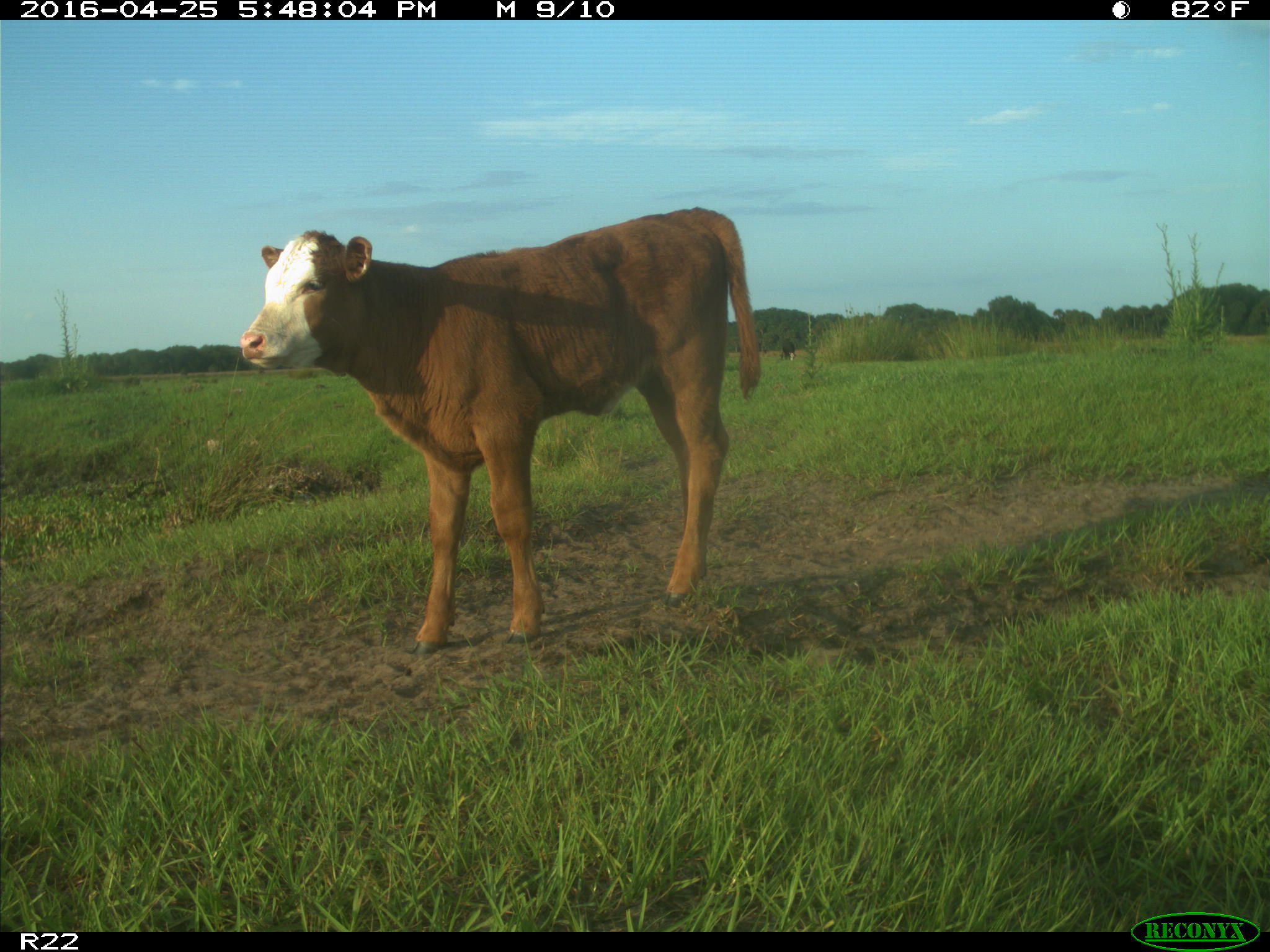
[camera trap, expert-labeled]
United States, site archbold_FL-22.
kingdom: Animalia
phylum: Chordata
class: Mammalia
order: Artiodactyla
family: Bovidae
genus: Bos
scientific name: Bos taurus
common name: domestic cow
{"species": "Bos taurus (domestic cow)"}